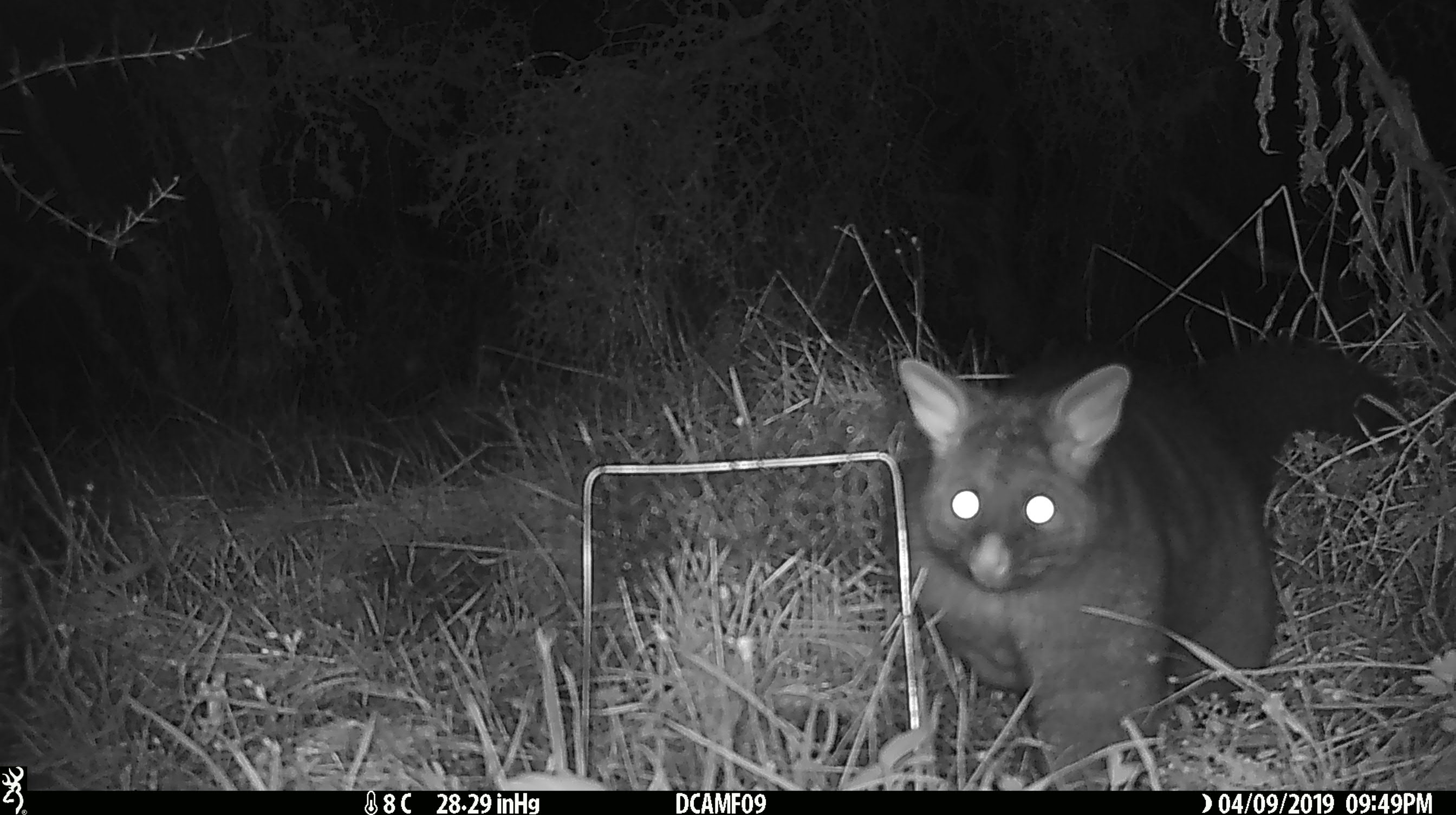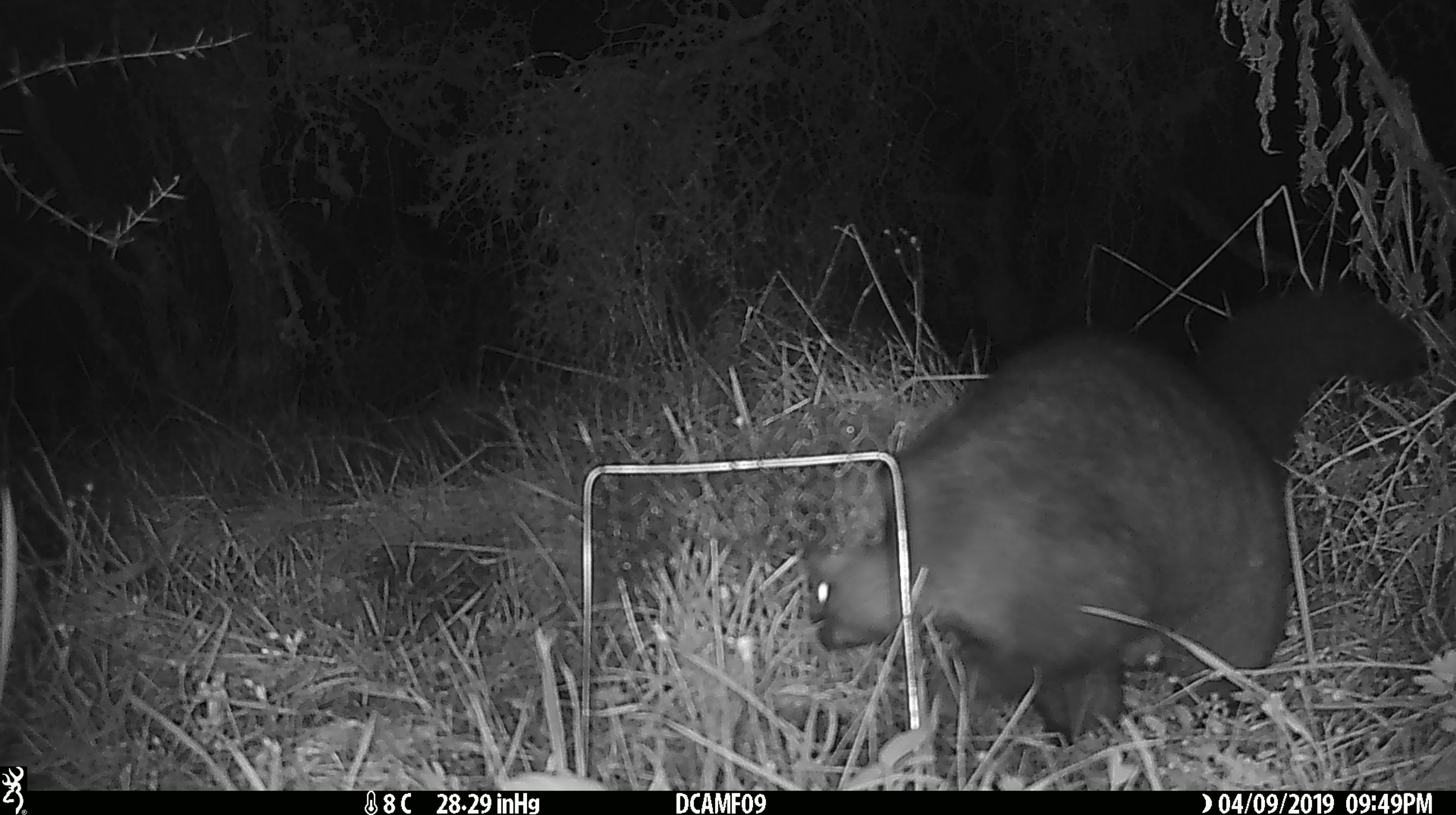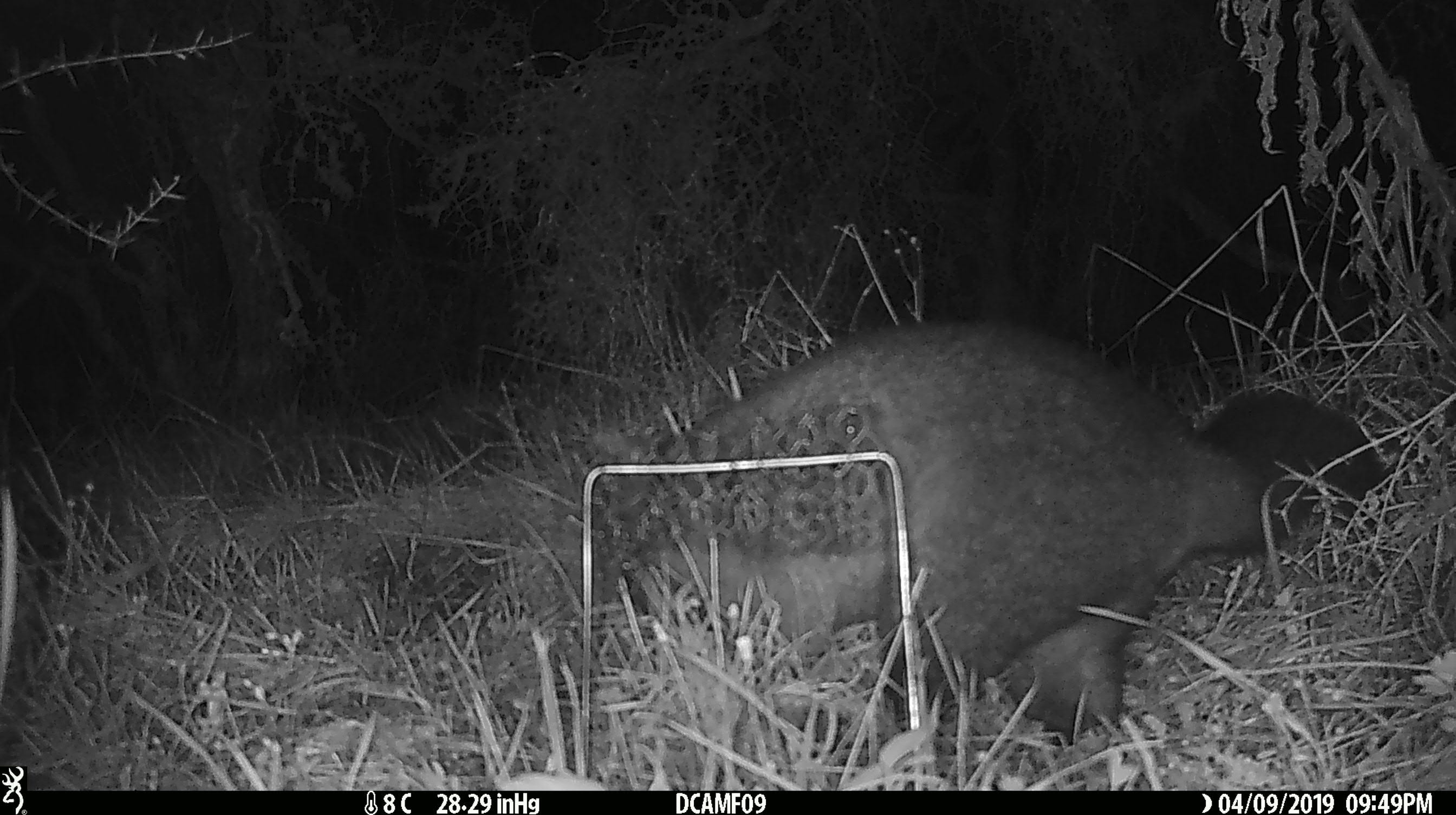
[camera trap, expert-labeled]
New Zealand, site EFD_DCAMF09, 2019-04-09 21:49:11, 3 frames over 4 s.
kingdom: Animalia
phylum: Chordata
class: Mammalia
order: Diprotodontia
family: Phalangeridae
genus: Trichosurus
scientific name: Trichosurus vulpecula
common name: common brushtail possum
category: possum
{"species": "possum (common brushtail possum) (Trichosurus vulpecula)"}